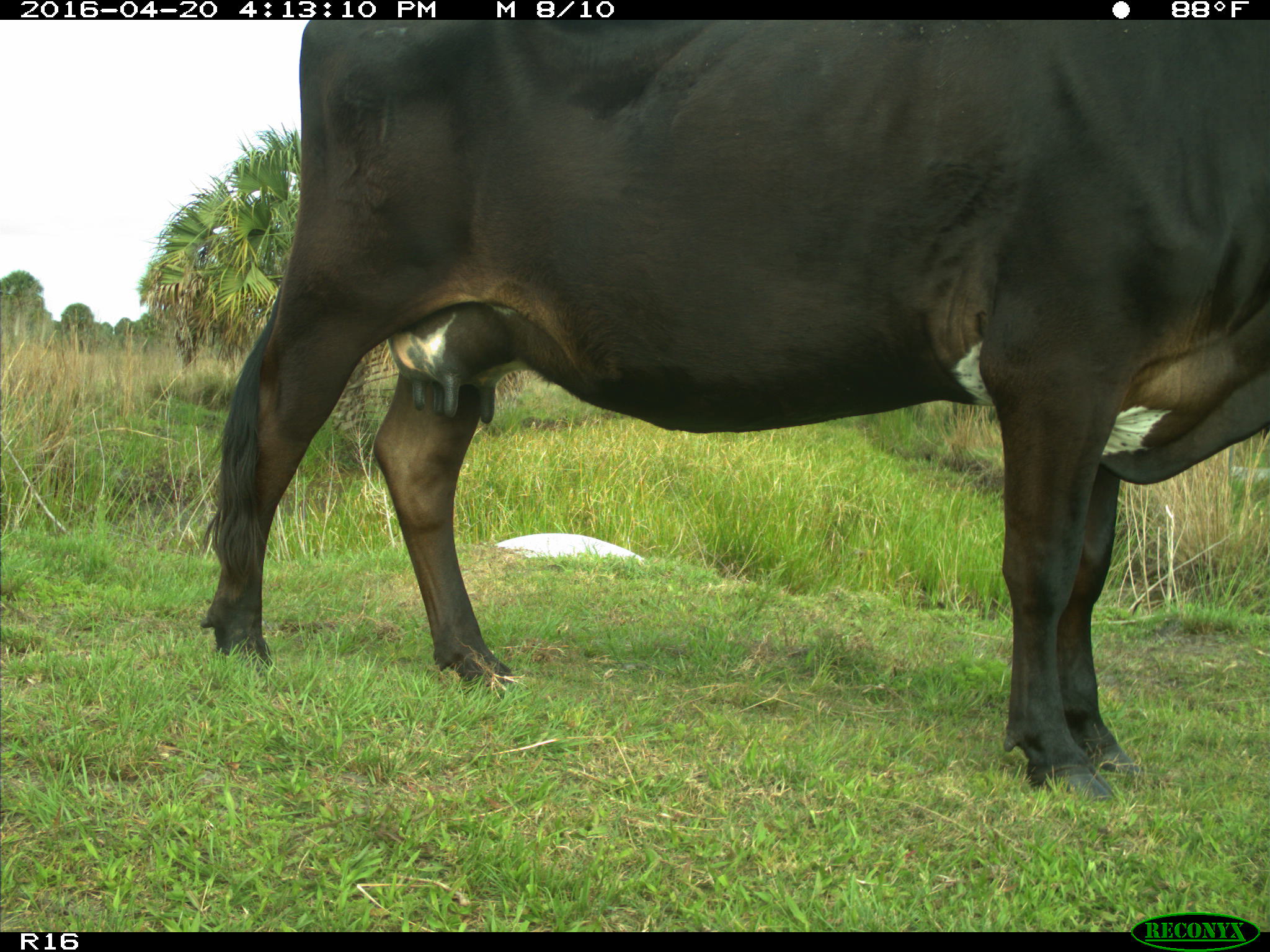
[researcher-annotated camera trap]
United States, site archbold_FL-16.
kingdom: Animalia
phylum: Chordata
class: Mammalia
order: Artiodactyla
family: Bovidae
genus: Bos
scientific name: Bos taurus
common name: domestic cow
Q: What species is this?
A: Bos taurus (domestic cow).